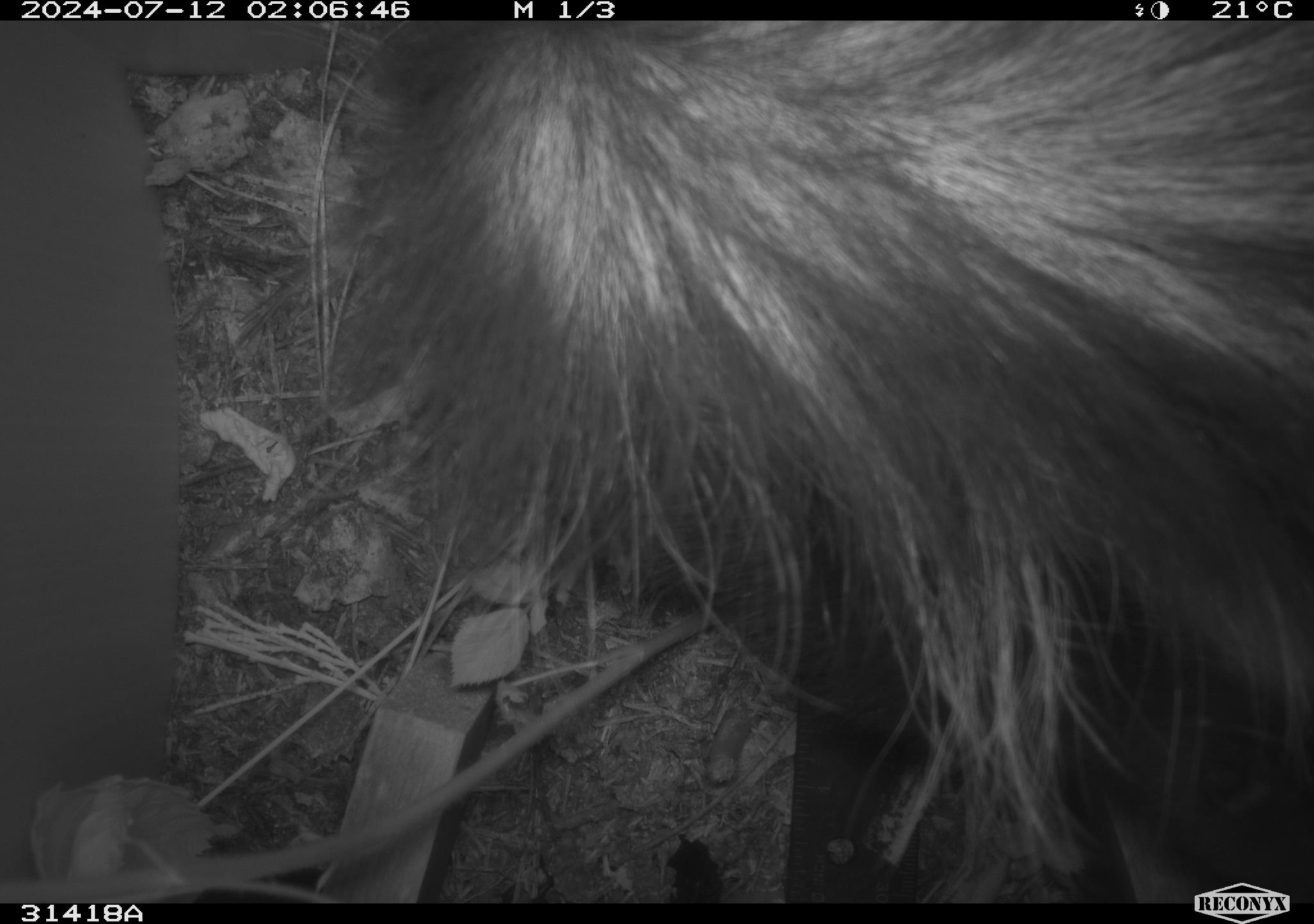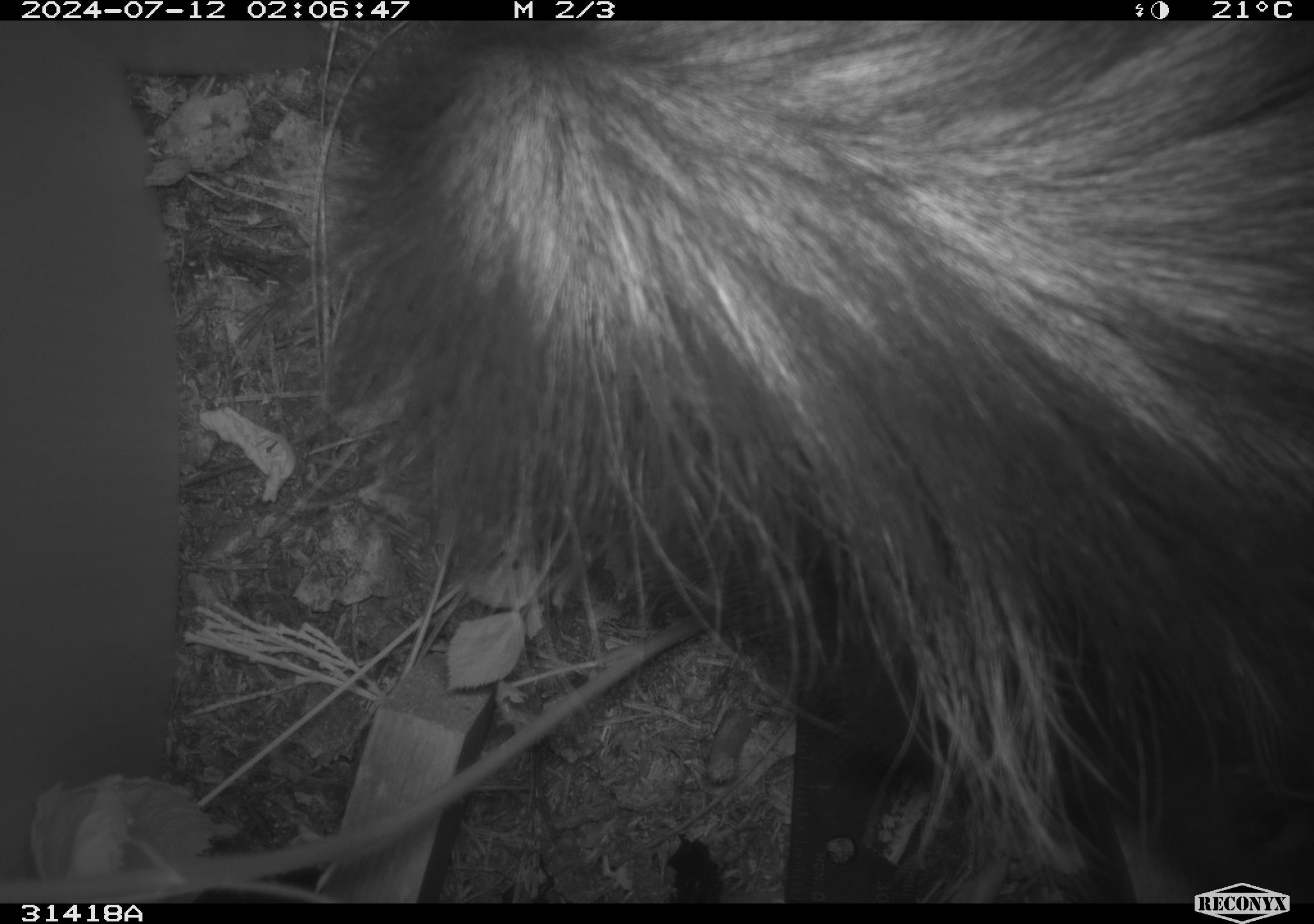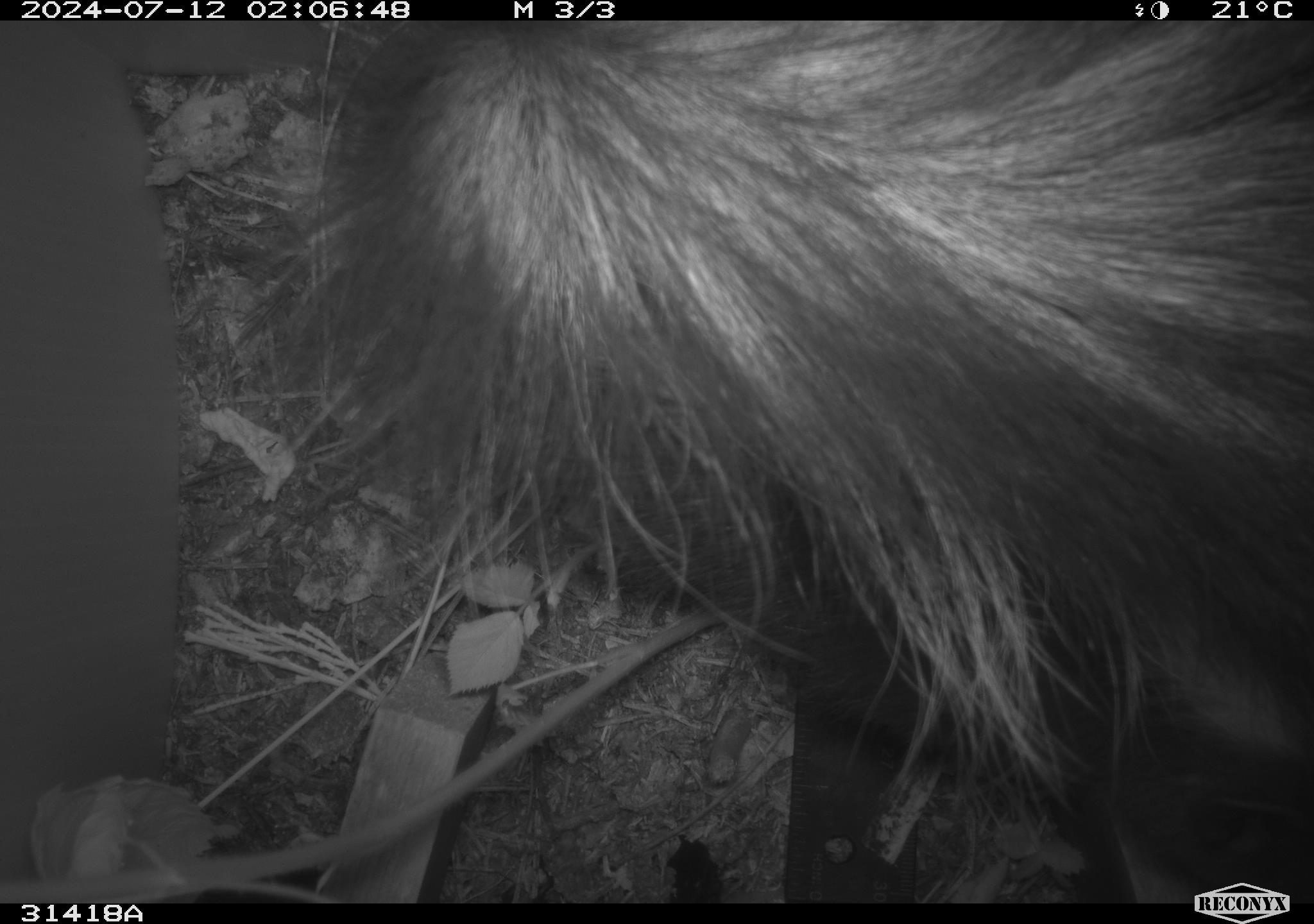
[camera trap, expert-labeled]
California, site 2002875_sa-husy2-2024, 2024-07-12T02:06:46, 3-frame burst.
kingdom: Animalia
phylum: Chordata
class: Mammalia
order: Carnivora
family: Mephitidae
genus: Mephitis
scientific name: Mephitis mephitis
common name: striped skunk